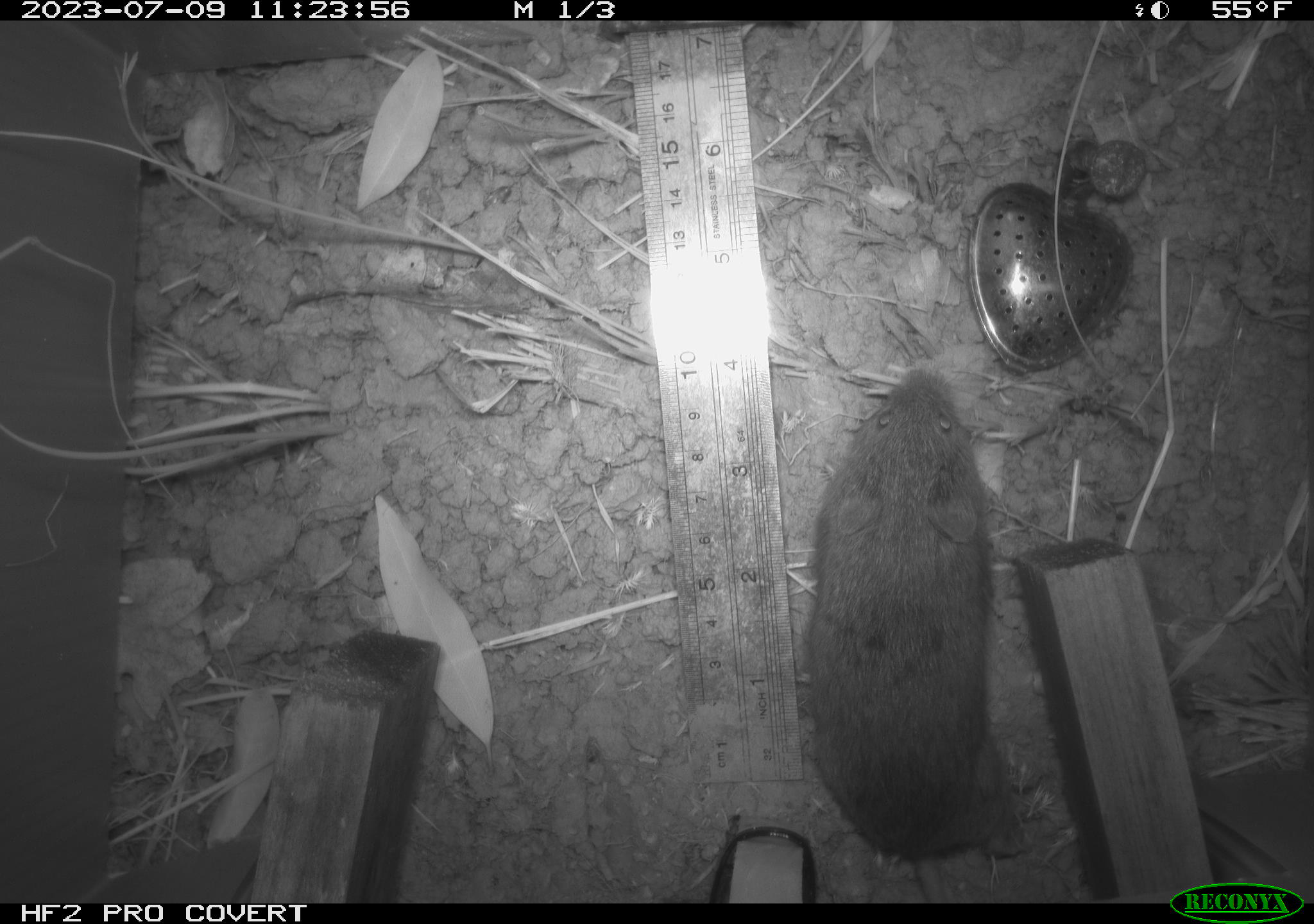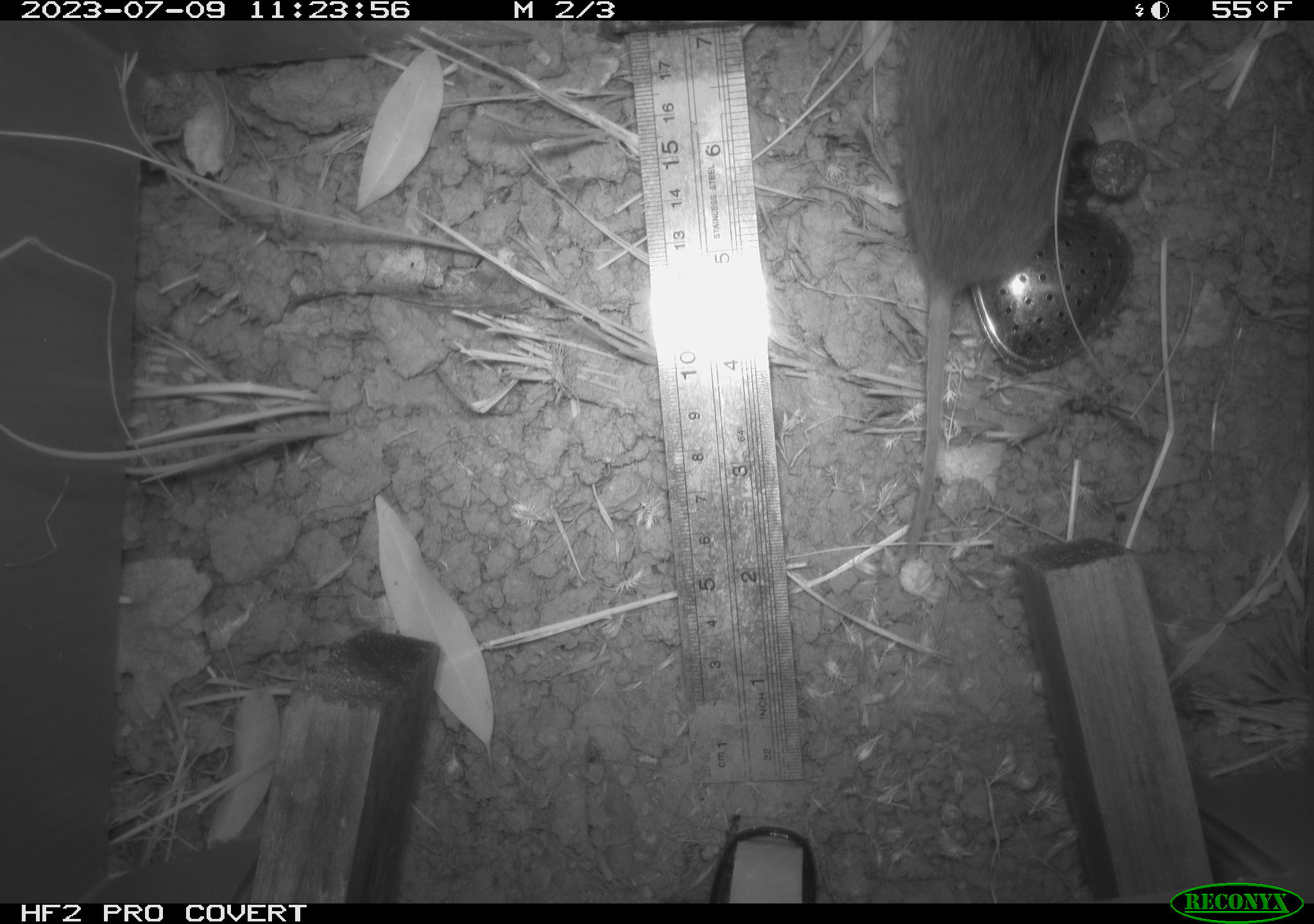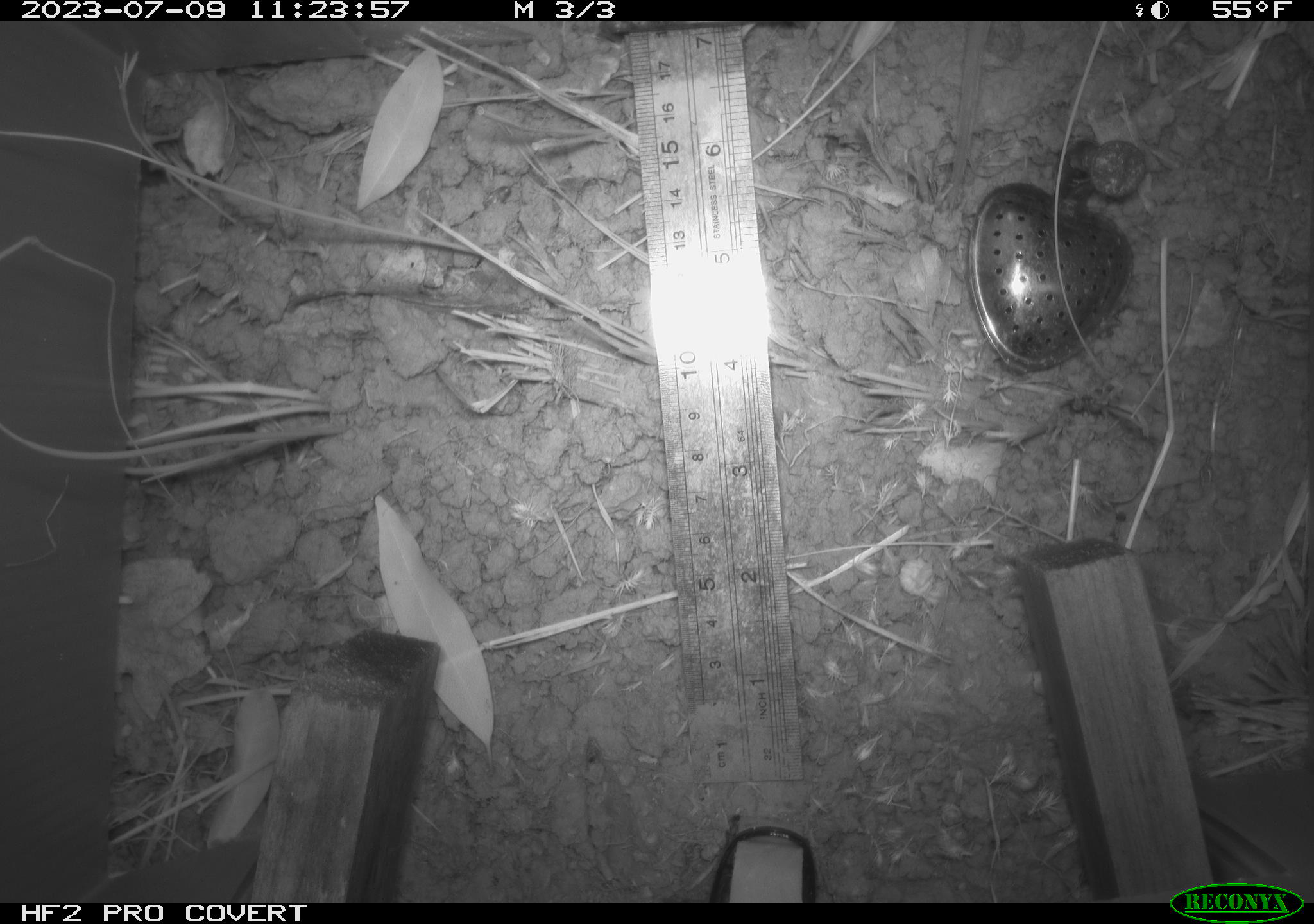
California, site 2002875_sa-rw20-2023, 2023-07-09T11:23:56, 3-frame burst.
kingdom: Animalia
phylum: Chordata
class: Mammalia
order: Rodentia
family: Cricetidae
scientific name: Arvicolinae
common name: voles, lemmings, and muskrats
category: arvicolinae subfamily